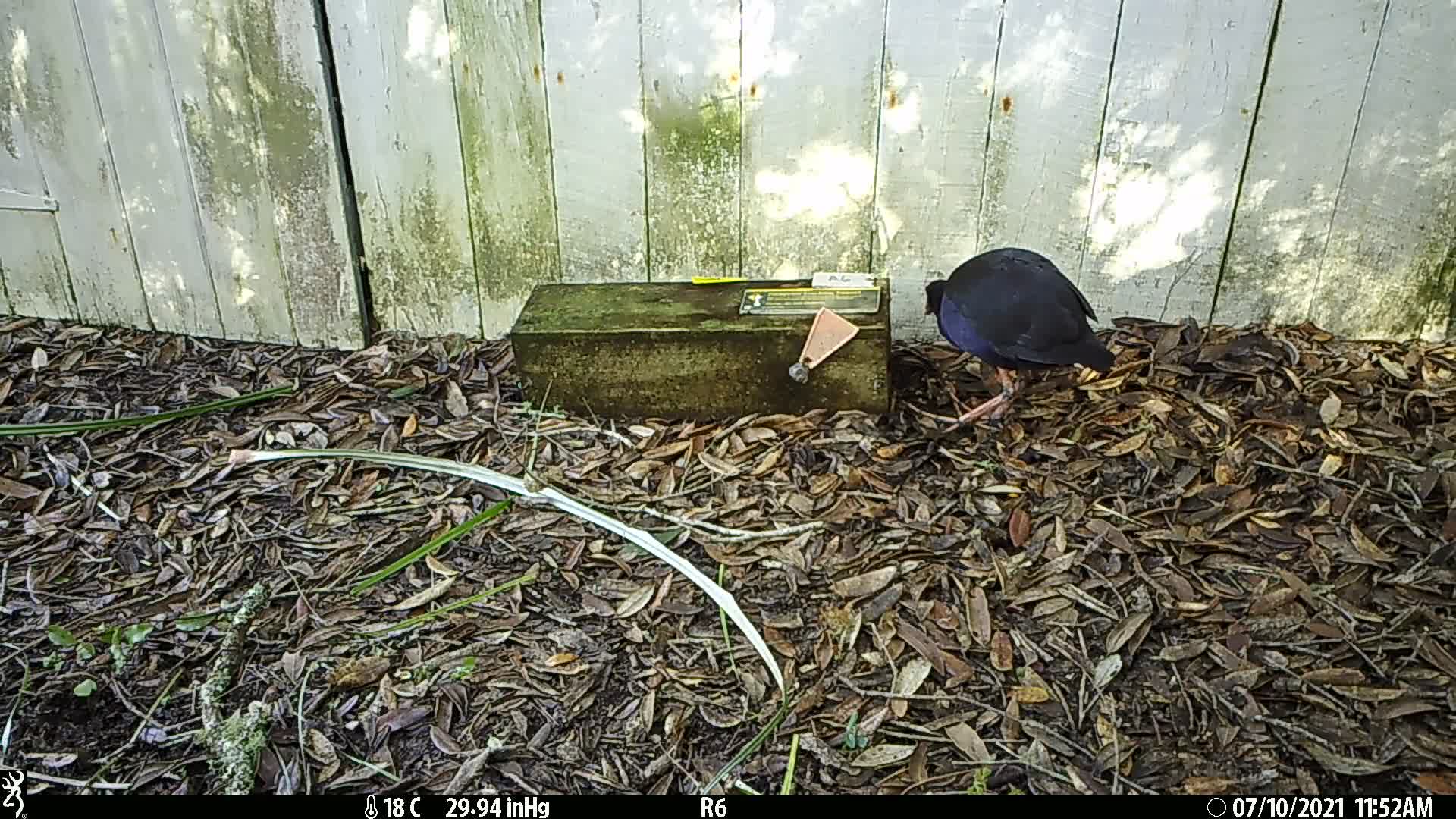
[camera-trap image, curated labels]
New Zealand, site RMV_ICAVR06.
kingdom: Animalia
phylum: Chordata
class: Aves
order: Gruiformes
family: Rallidae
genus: Porphyrio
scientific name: Porphyrio melanotus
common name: australasian swamphen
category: pukeko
Pukeko (australasian swamphen) (Porphyrio melanotus).